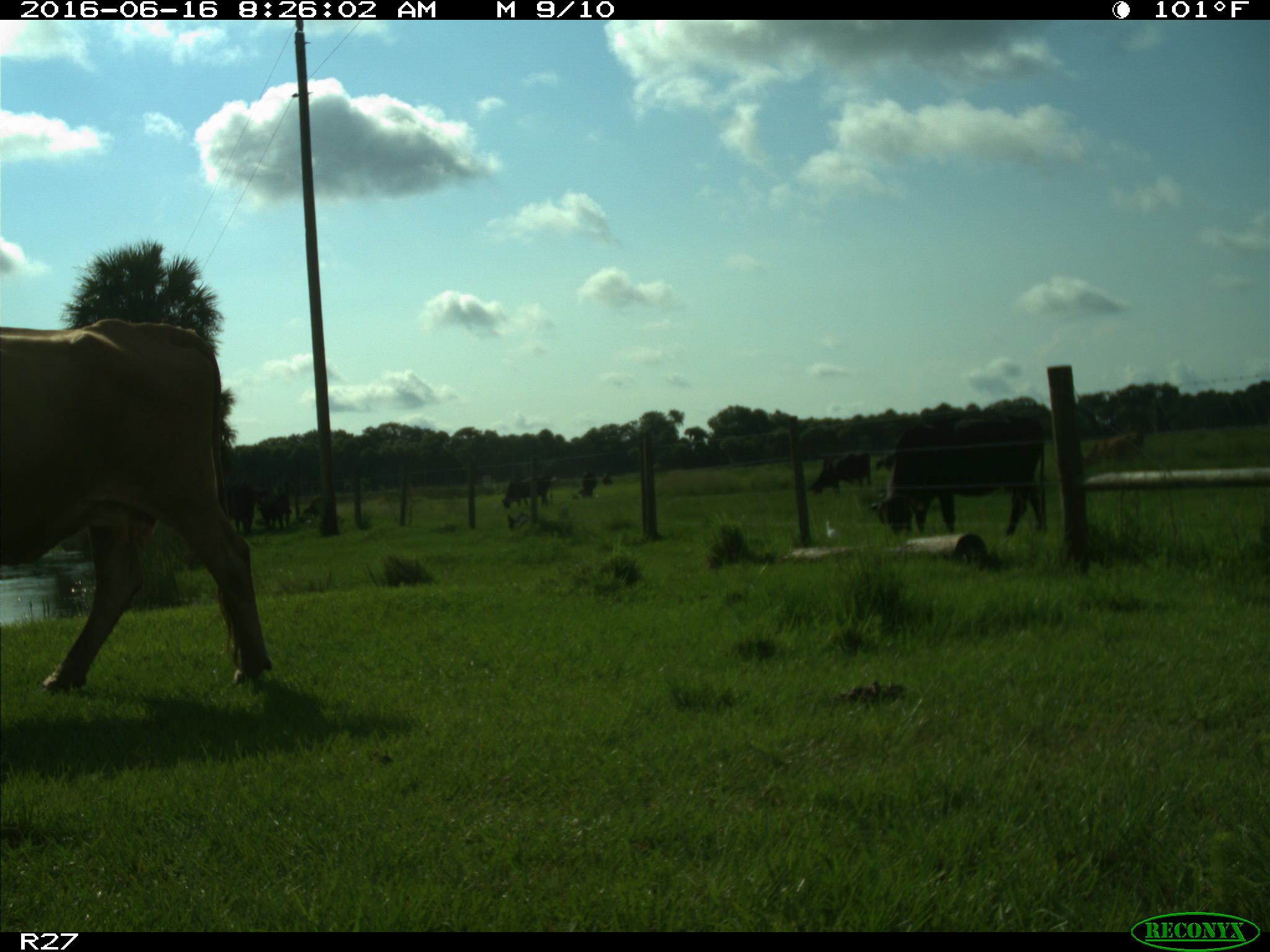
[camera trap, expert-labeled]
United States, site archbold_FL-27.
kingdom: Animalia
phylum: Chordata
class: Mammalia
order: Artiodactyla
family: Bovidae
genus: Bos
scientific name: Bos taurus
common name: domestic cow